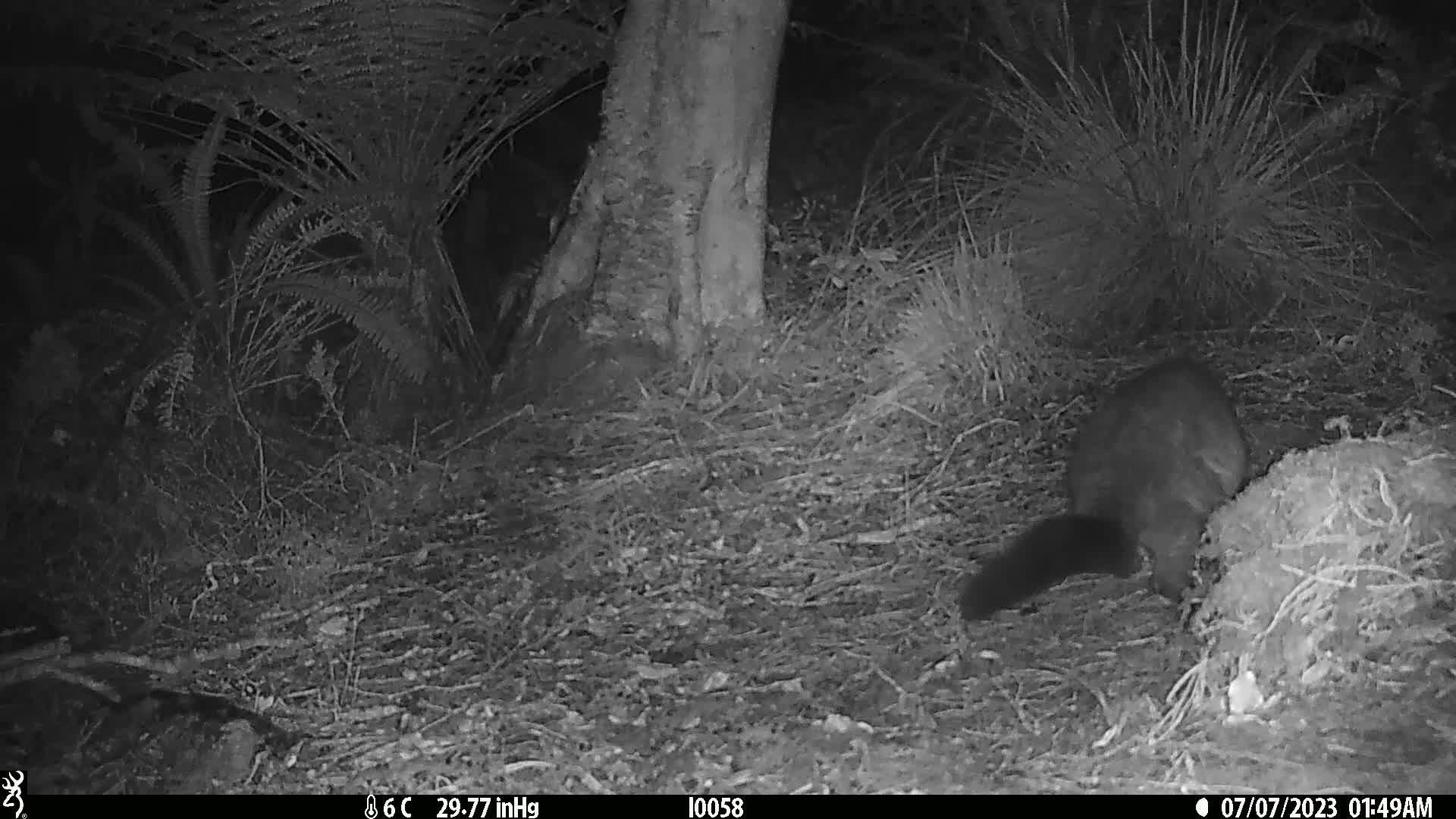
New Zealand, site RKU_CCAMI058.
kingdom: Animalia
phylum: Chordata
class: Mammalia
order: Diprotodontia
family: Phalangeridae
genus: Trichosurus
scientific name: Trichosurus vulpecula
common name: common brushtail possum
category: possum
Possum (common brushtail possum) (Trichosurus vulpecula).